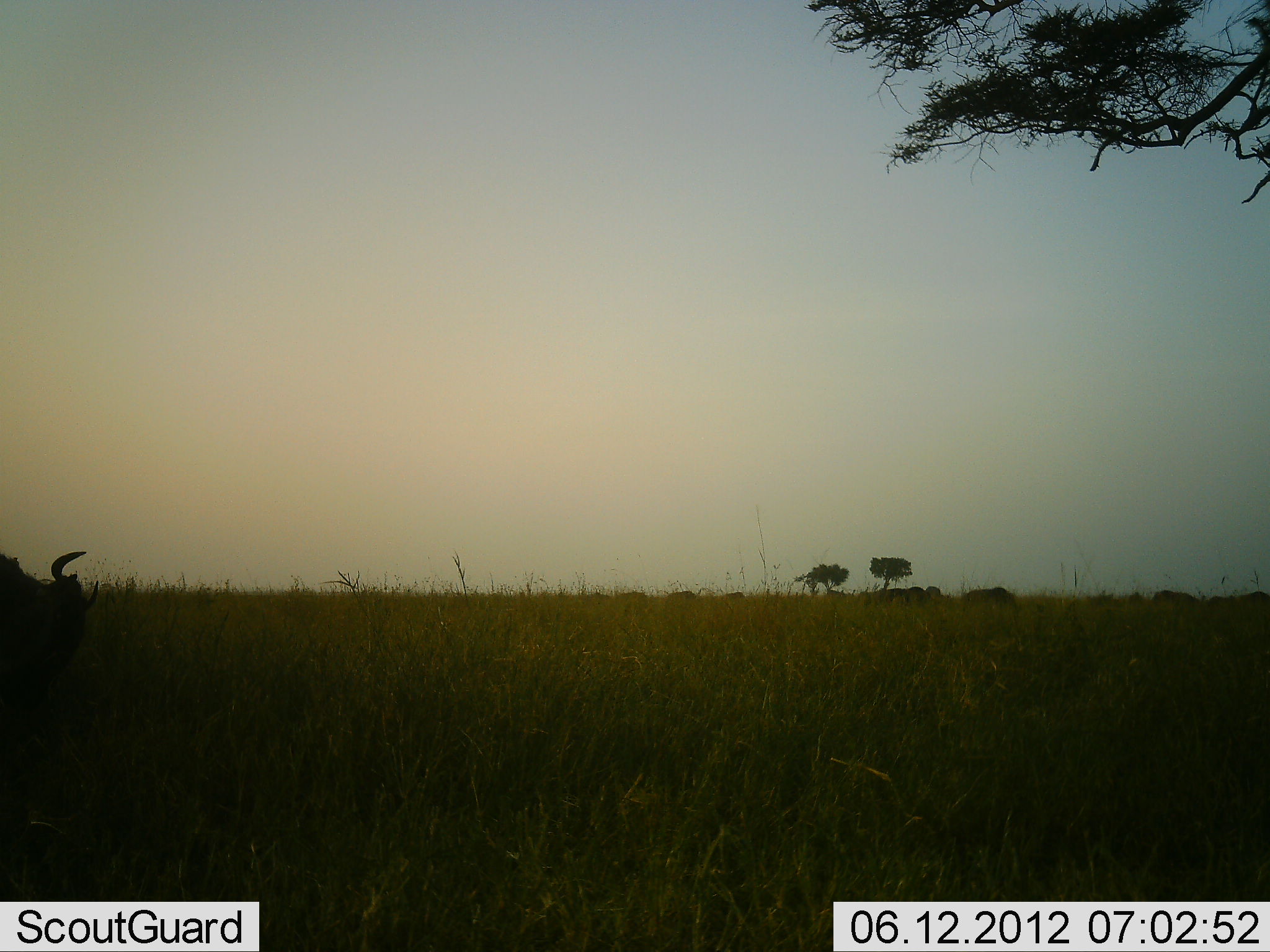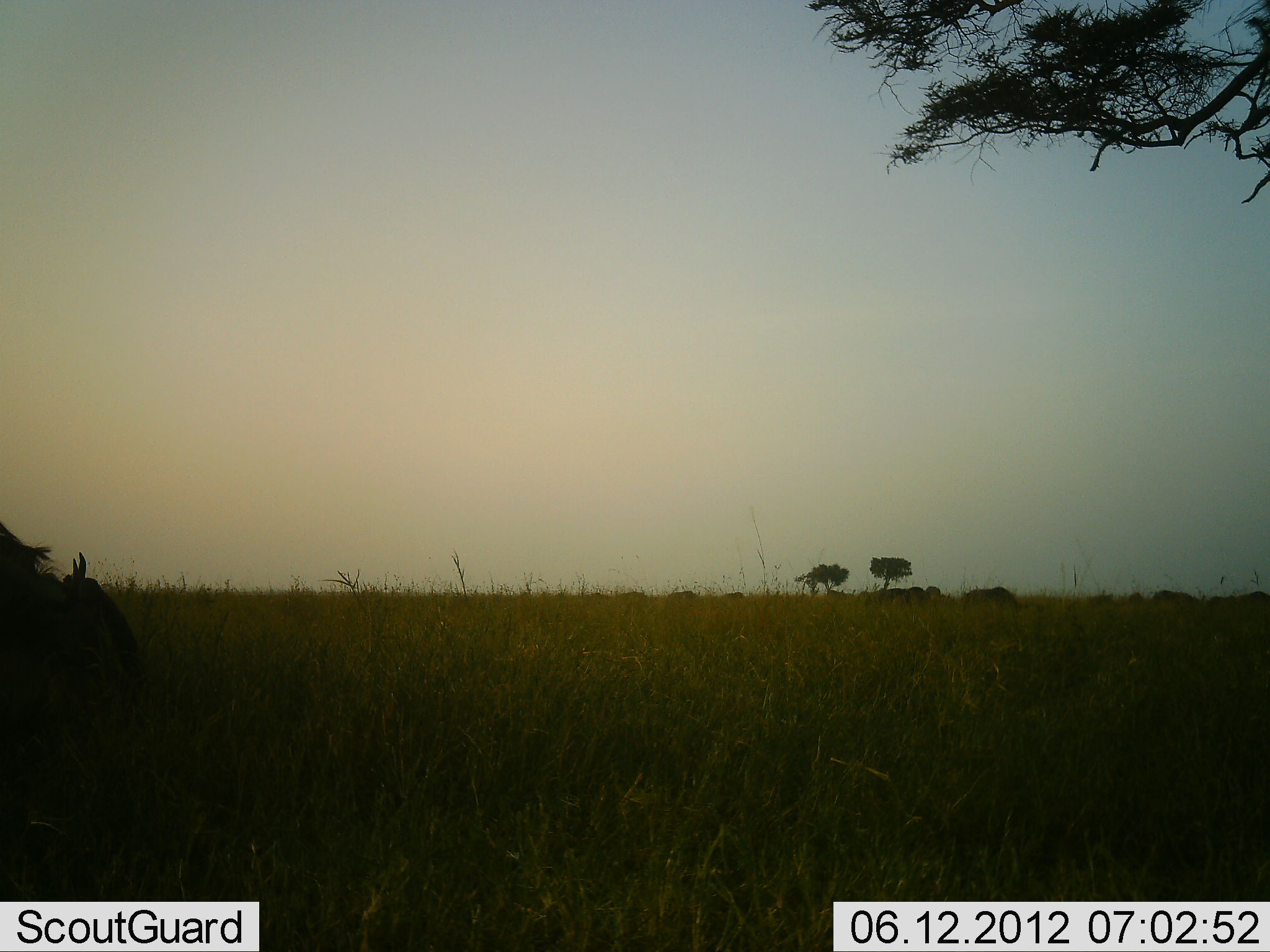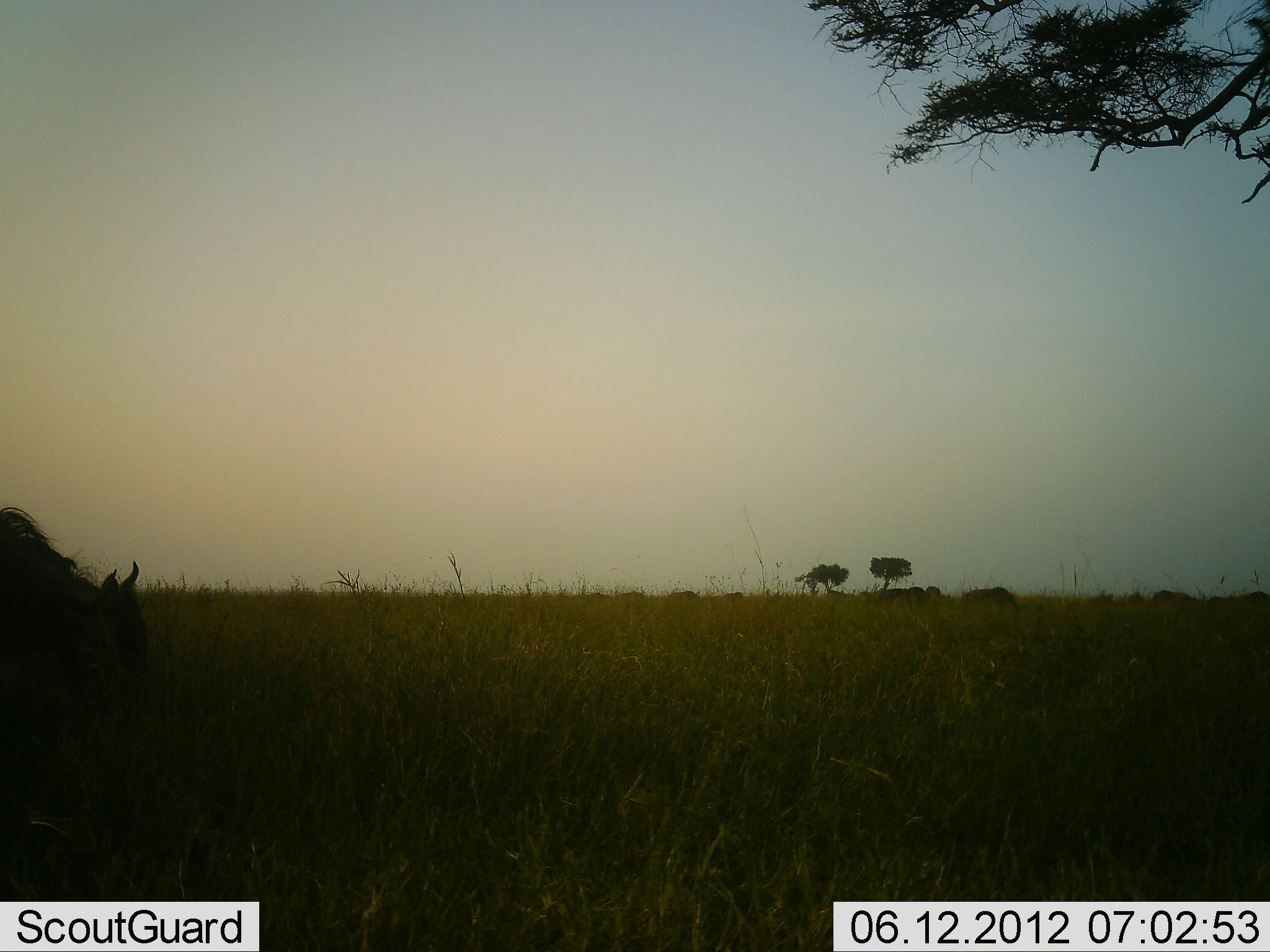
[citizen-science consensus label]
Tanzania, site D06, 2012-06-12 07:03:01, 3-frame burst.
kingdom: Animalia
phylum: Chordata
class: Mammalia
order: Artiodactyla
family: Bovidae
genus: Connochaetes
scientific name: Connochaetes taurinus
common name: blue wildebeest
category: wildebeest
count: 1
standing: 30%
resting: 0%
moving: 80%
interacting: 0%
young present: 0%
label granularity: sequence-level